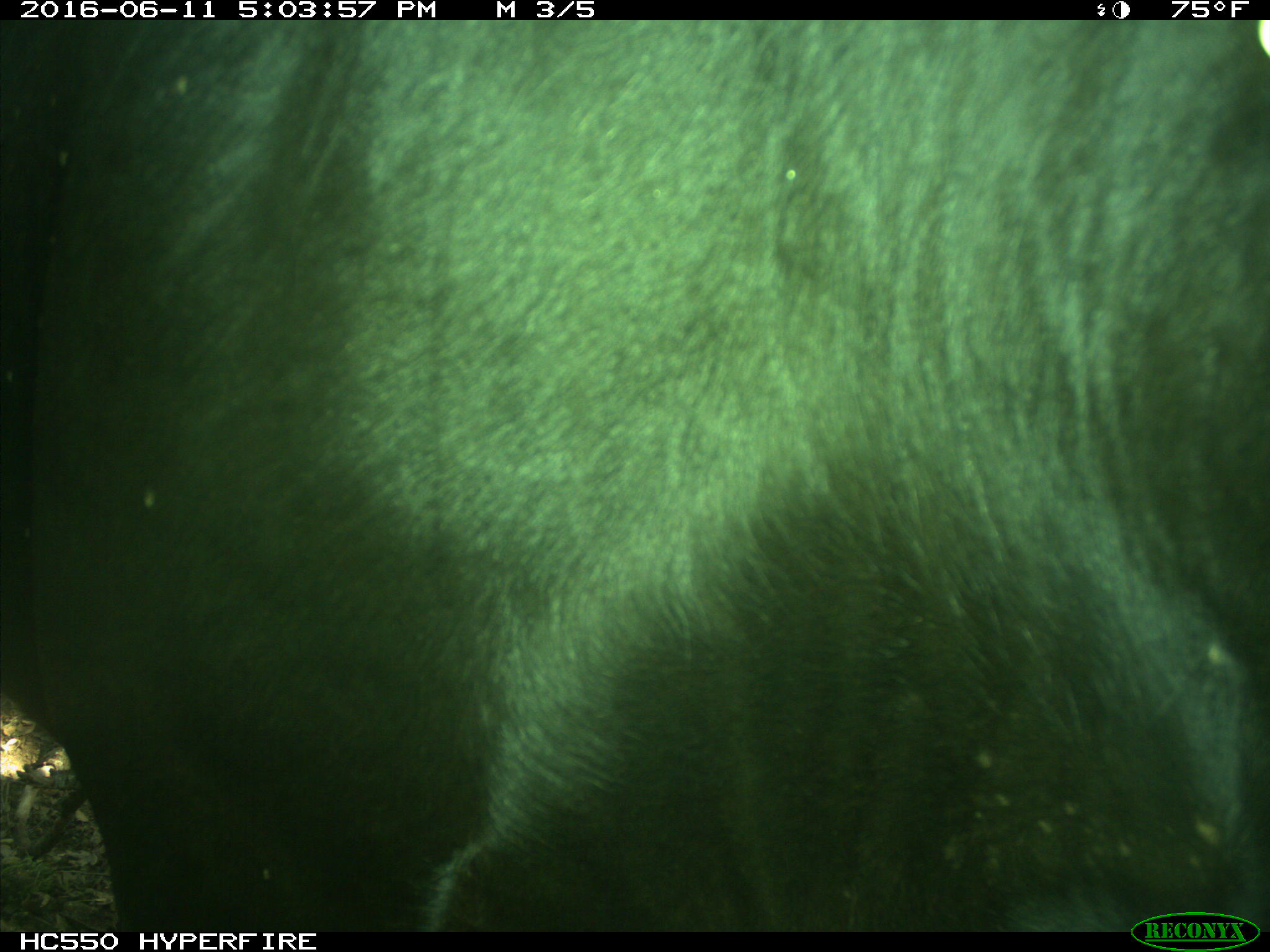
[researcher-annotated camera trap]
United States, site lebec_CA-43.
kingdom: Animalia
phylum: Chordata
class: Mammalia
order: Artiodactyla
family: Bovidae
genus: Bos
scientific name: Bos taurus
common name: domestic cow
Bos taurus (domestic cow).